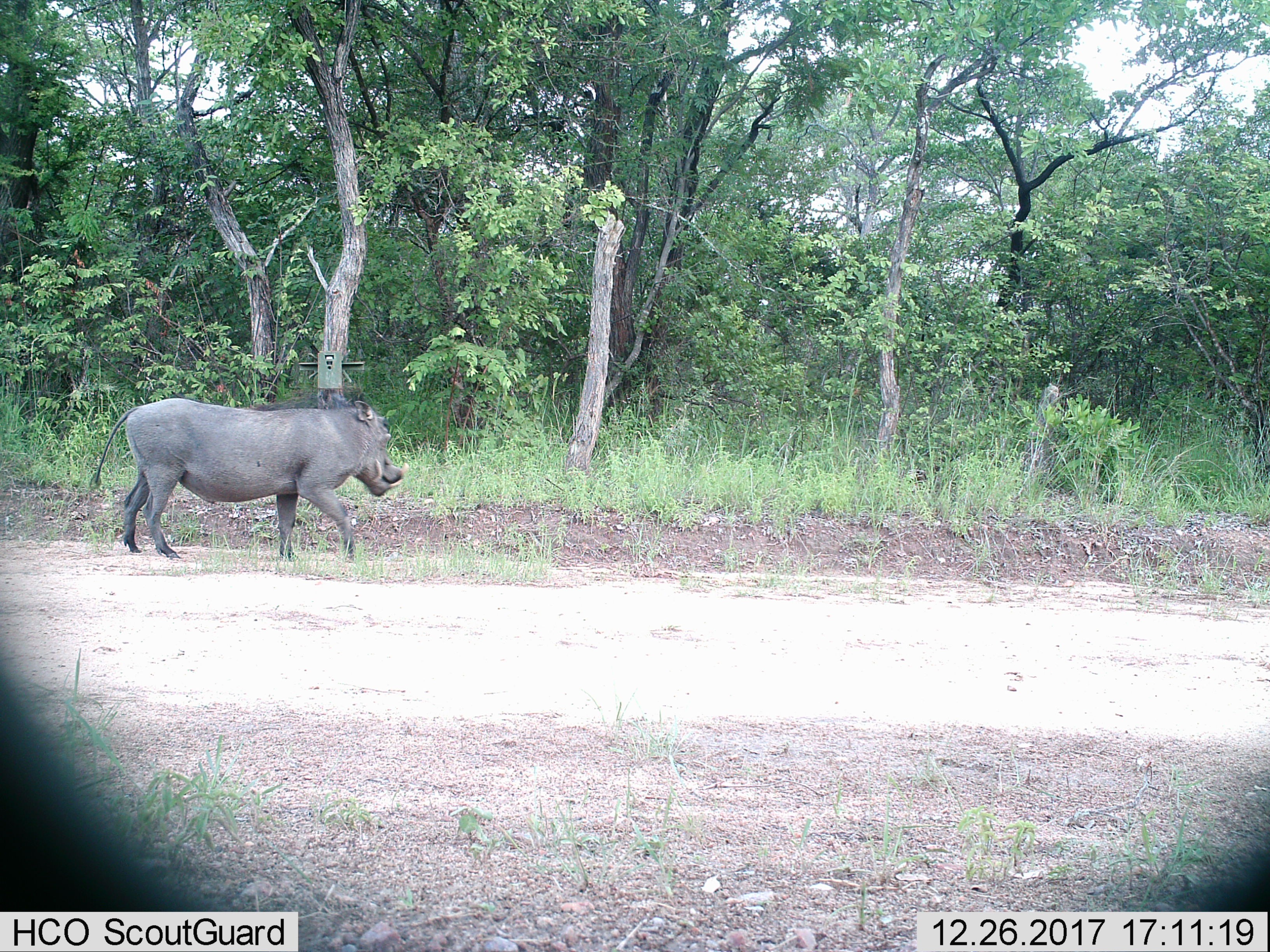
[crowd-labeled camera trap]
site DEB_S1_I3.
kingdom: Animalia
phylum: Chordata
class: Mammalia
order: Artiodactyla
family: Suidae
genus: Phacochoerus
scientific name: Phacochoerus africanus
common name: warthog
Warthog (Phacochoerus africanus), count 1. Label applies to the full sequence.